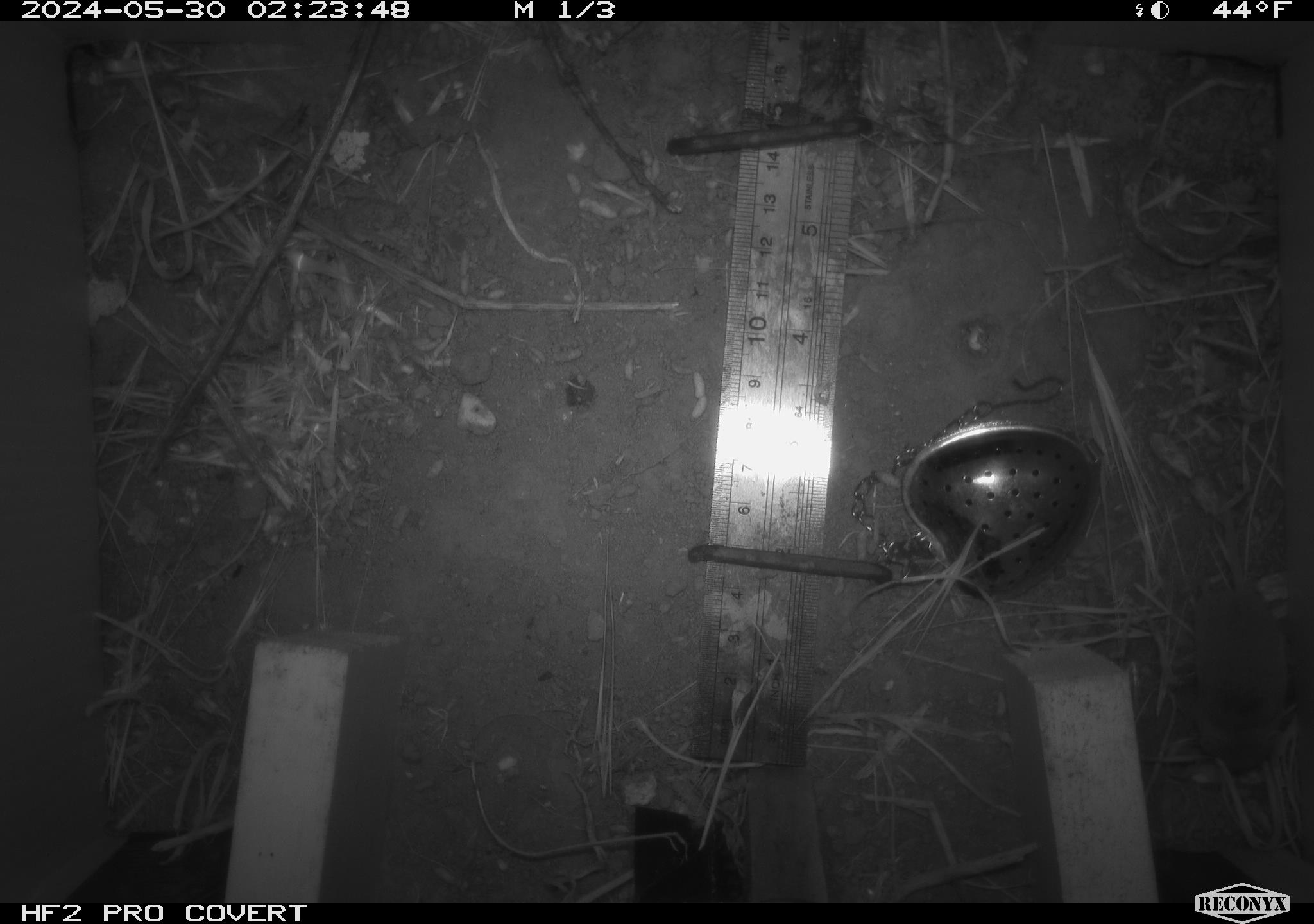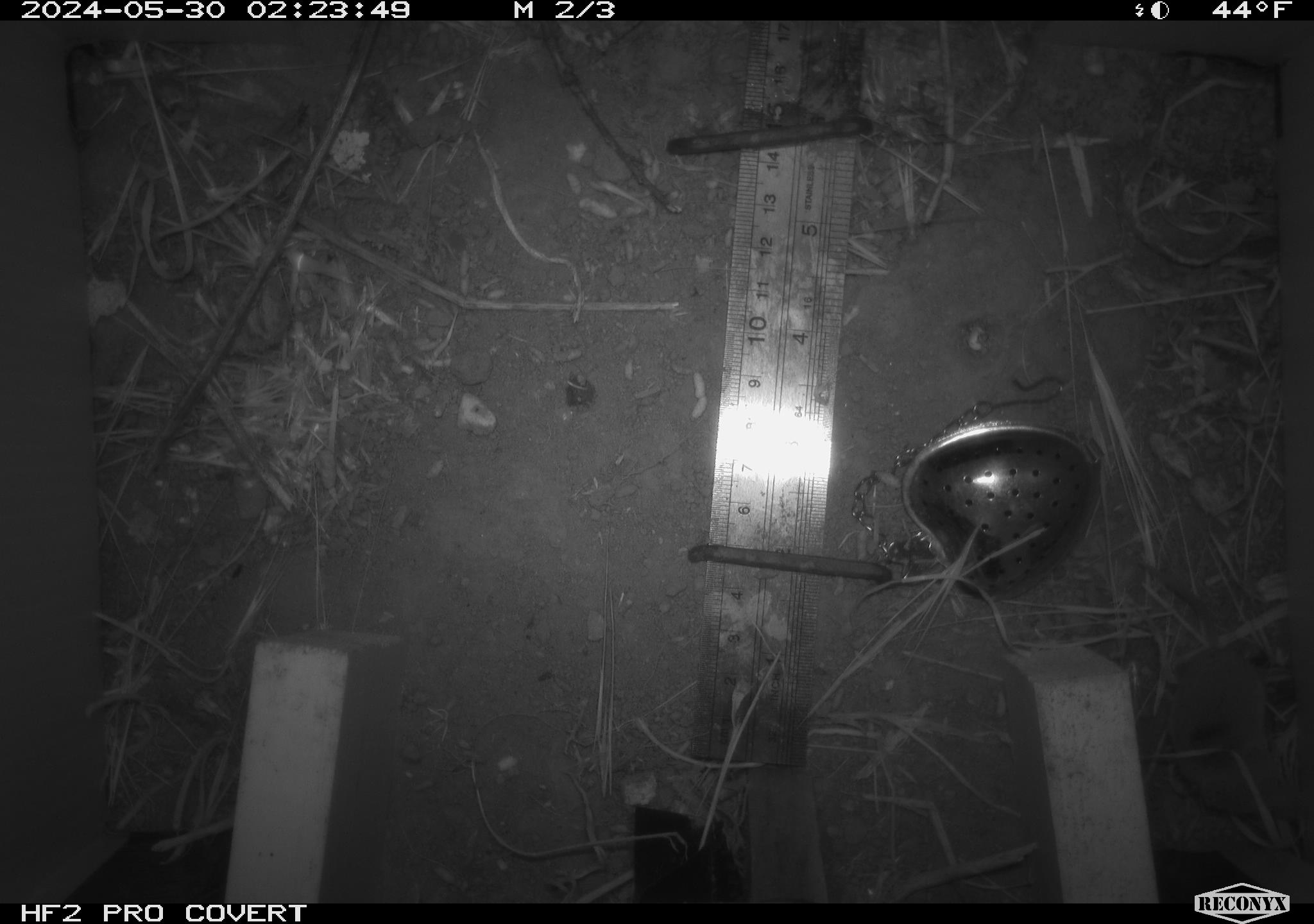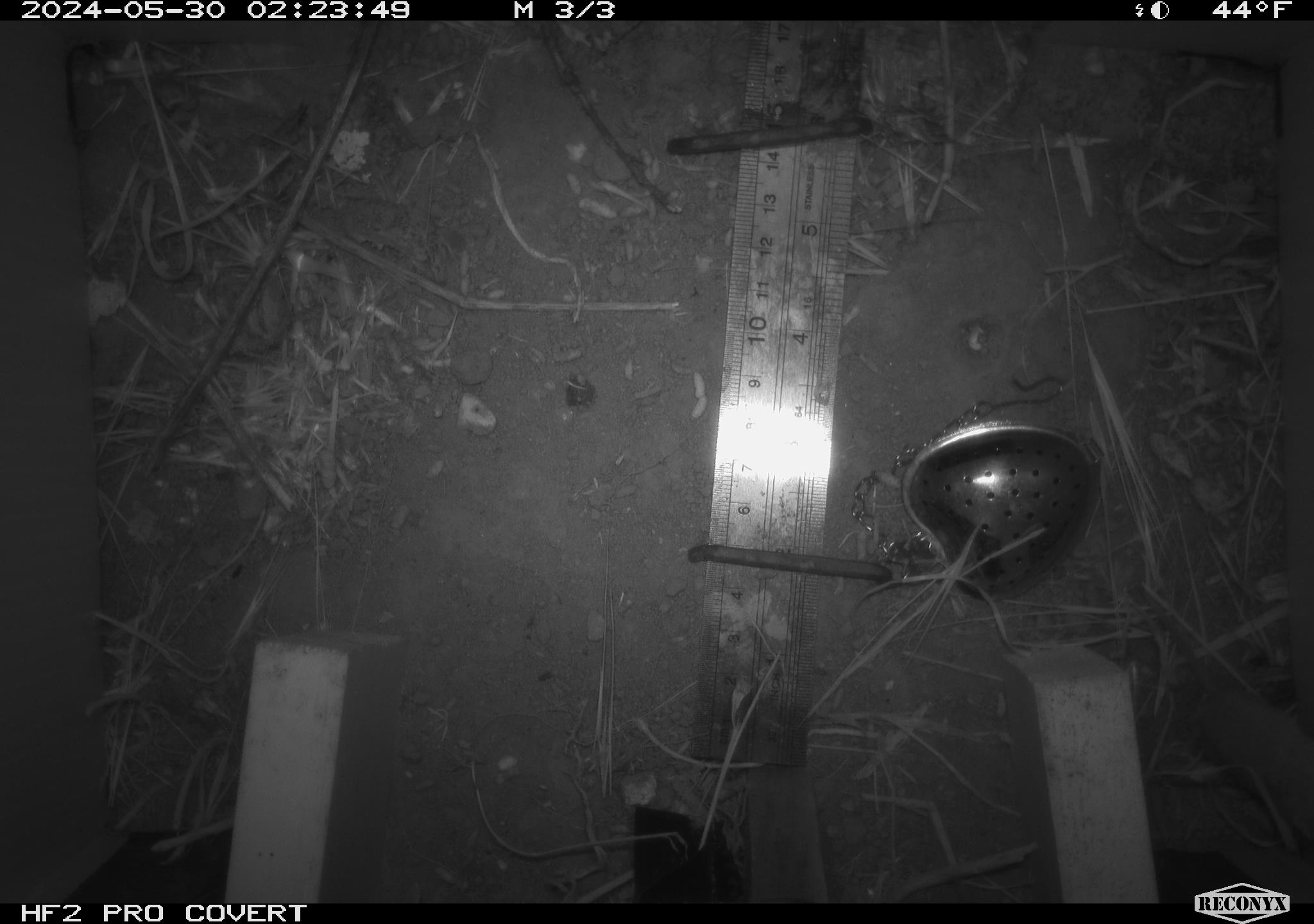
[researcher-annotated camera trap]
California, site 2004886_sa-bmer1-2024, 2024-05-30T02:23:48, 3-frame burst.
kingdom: Animalia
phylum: Chordata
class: Mammalia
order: Eulipotyphla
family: Soricidae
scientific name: Soricidae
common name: shrews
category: soricidae family